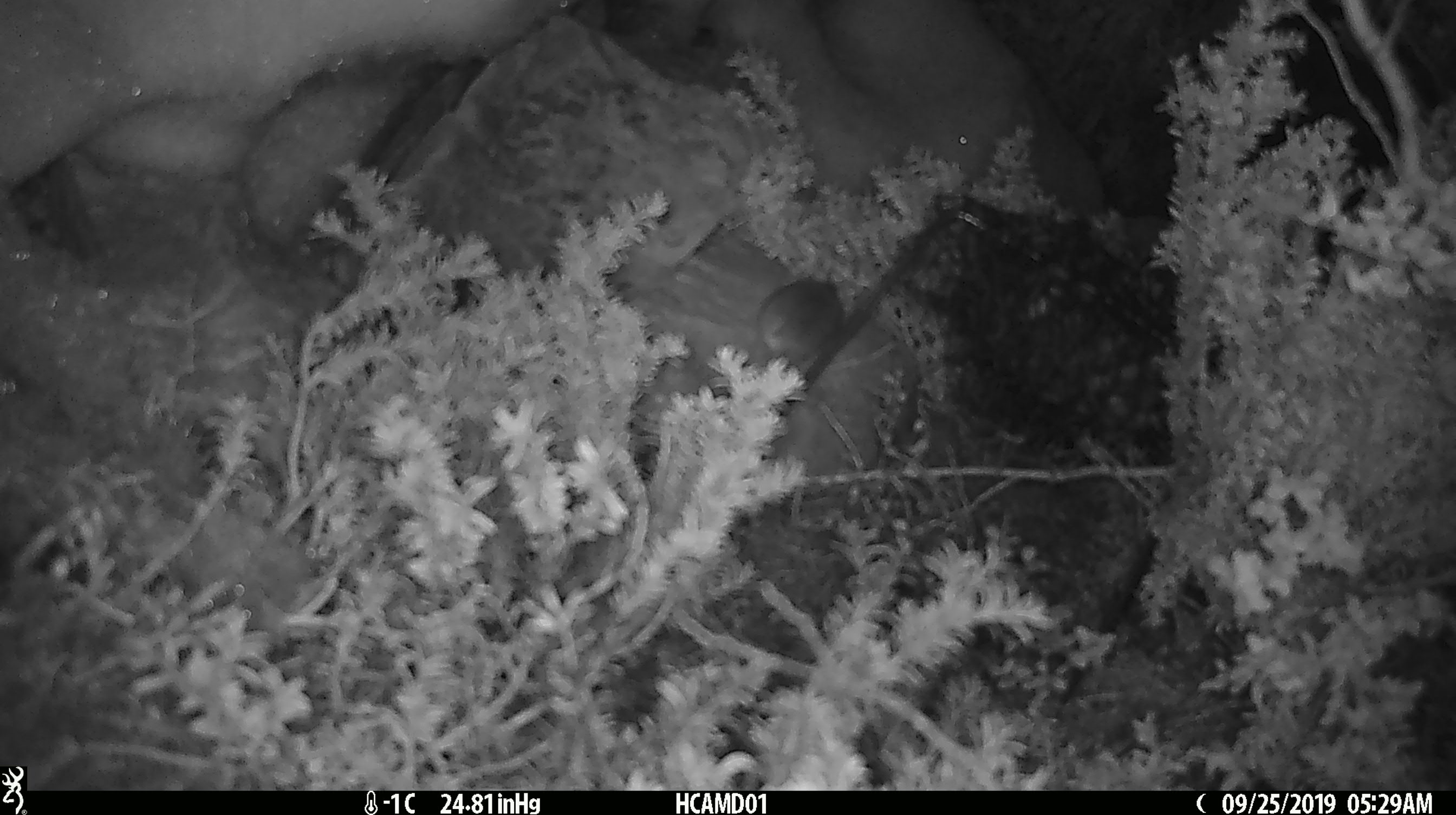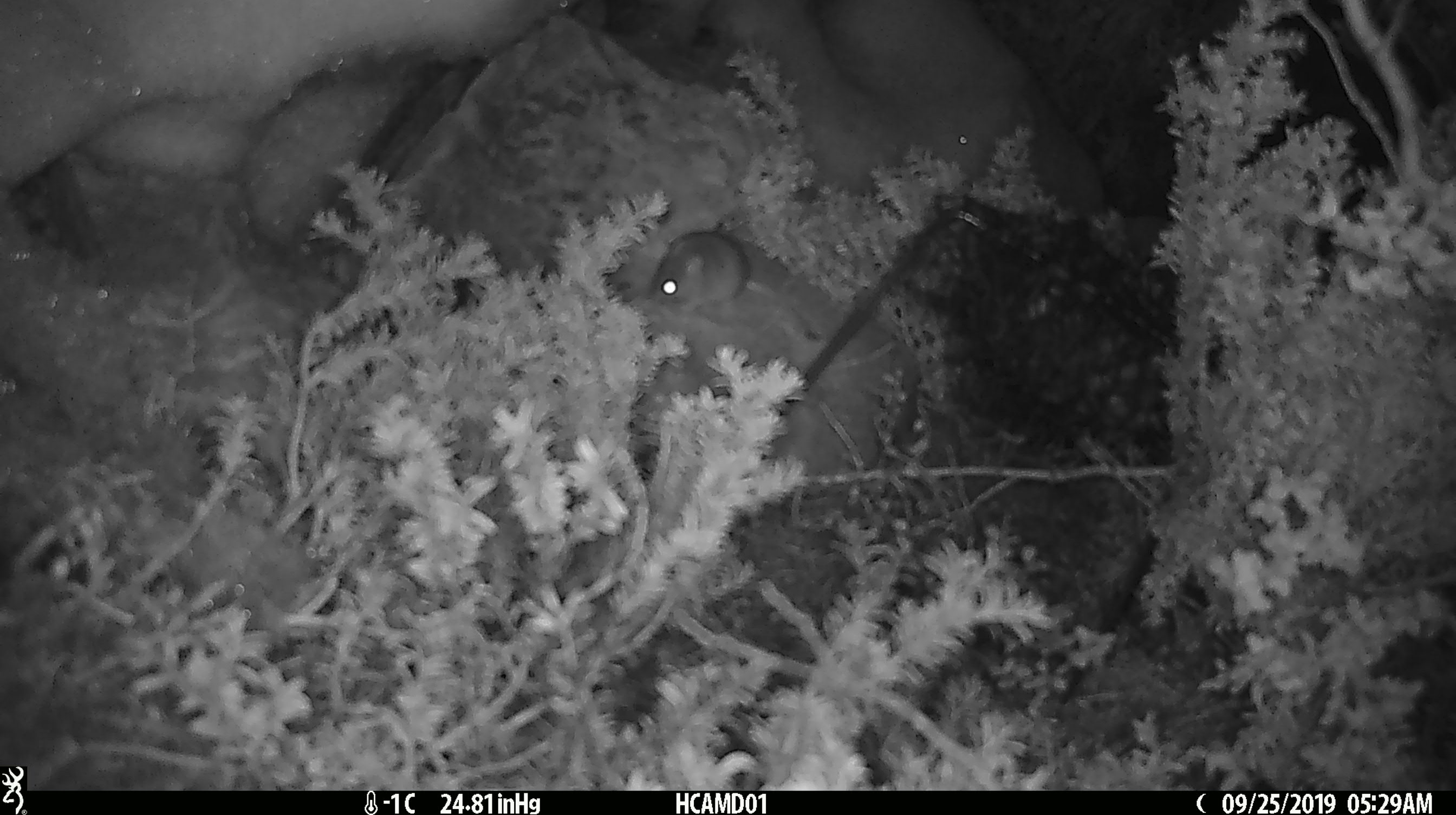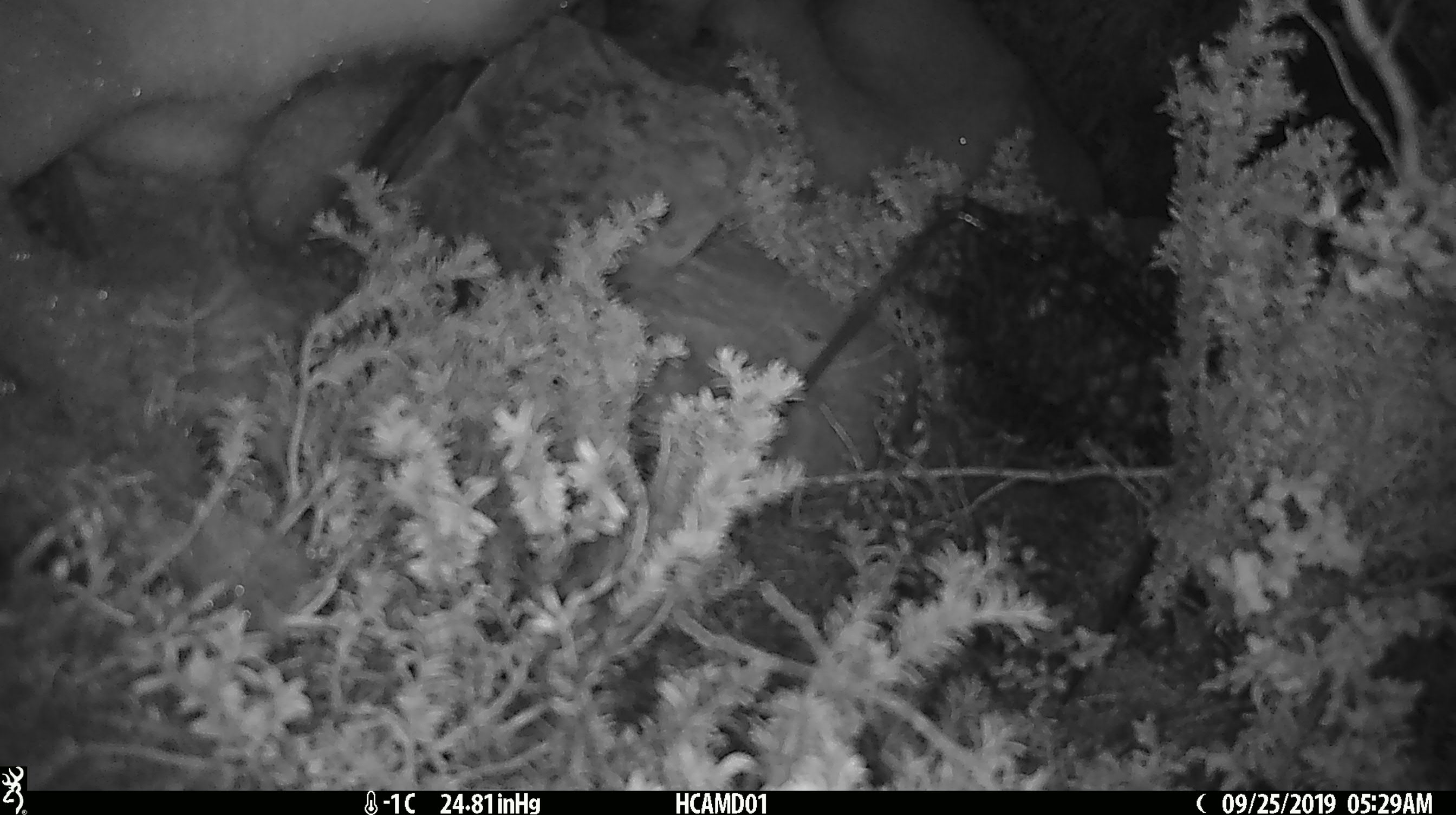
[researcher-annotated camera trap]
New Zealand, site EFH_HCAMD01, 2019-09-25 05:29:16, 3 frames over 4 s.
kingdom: Animalia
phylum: Chordata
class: Mammalia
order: Rodentia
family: Muridae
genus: Mus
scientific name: Mus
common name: mouse